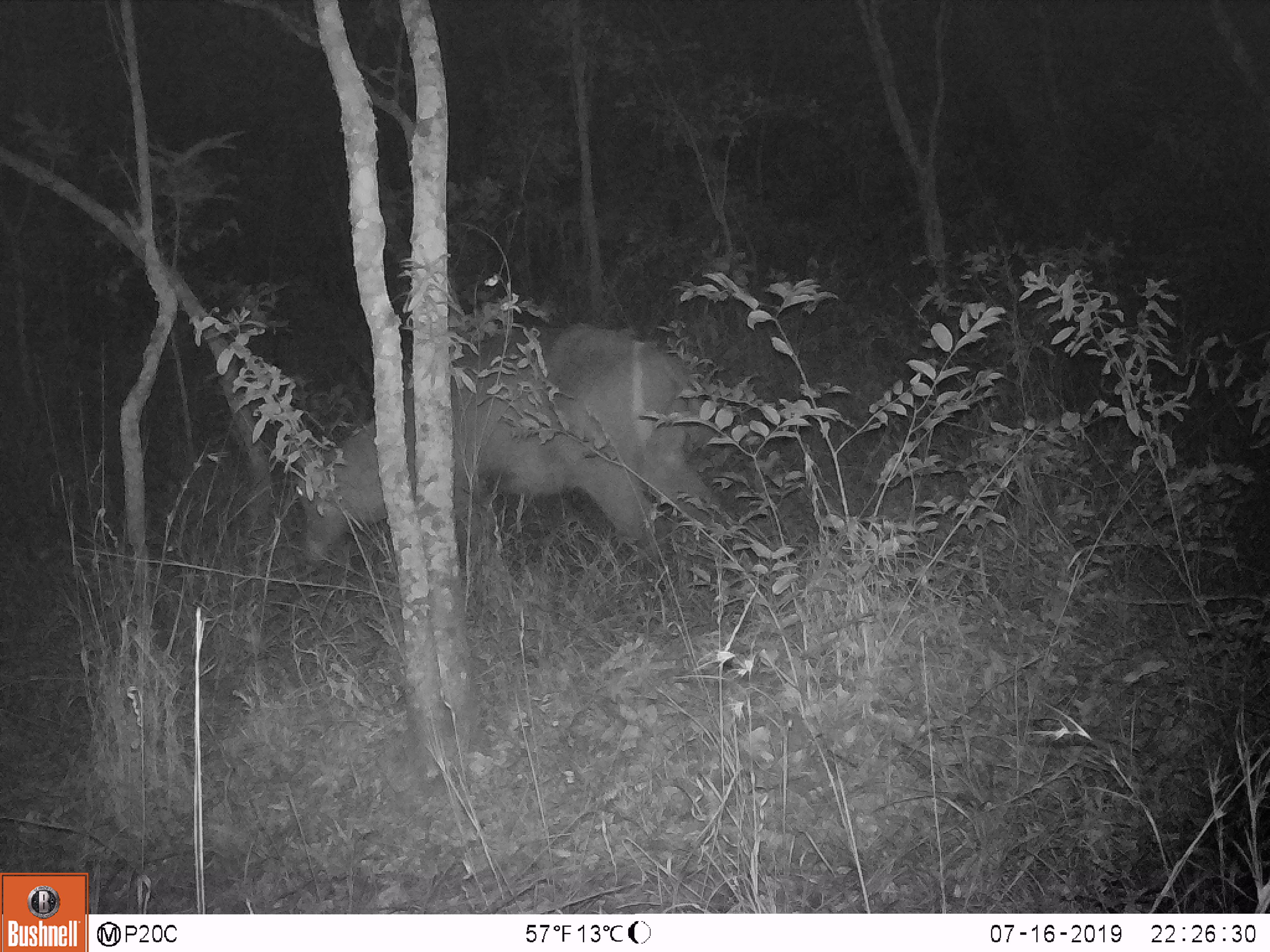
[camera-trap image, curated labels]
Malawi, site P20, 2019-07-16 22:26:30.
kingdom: Animalia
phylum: Chordata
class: Mammalia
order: Artiodactyla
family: Bovidae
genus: Kobus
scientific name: Kobus ellipsiprymnus ellipsiprymnus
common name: common waterbuck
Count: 1.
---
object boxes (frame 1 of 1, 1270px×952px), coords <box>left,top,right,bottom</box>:
common waterbuck: <box>283,312,737,587</box>